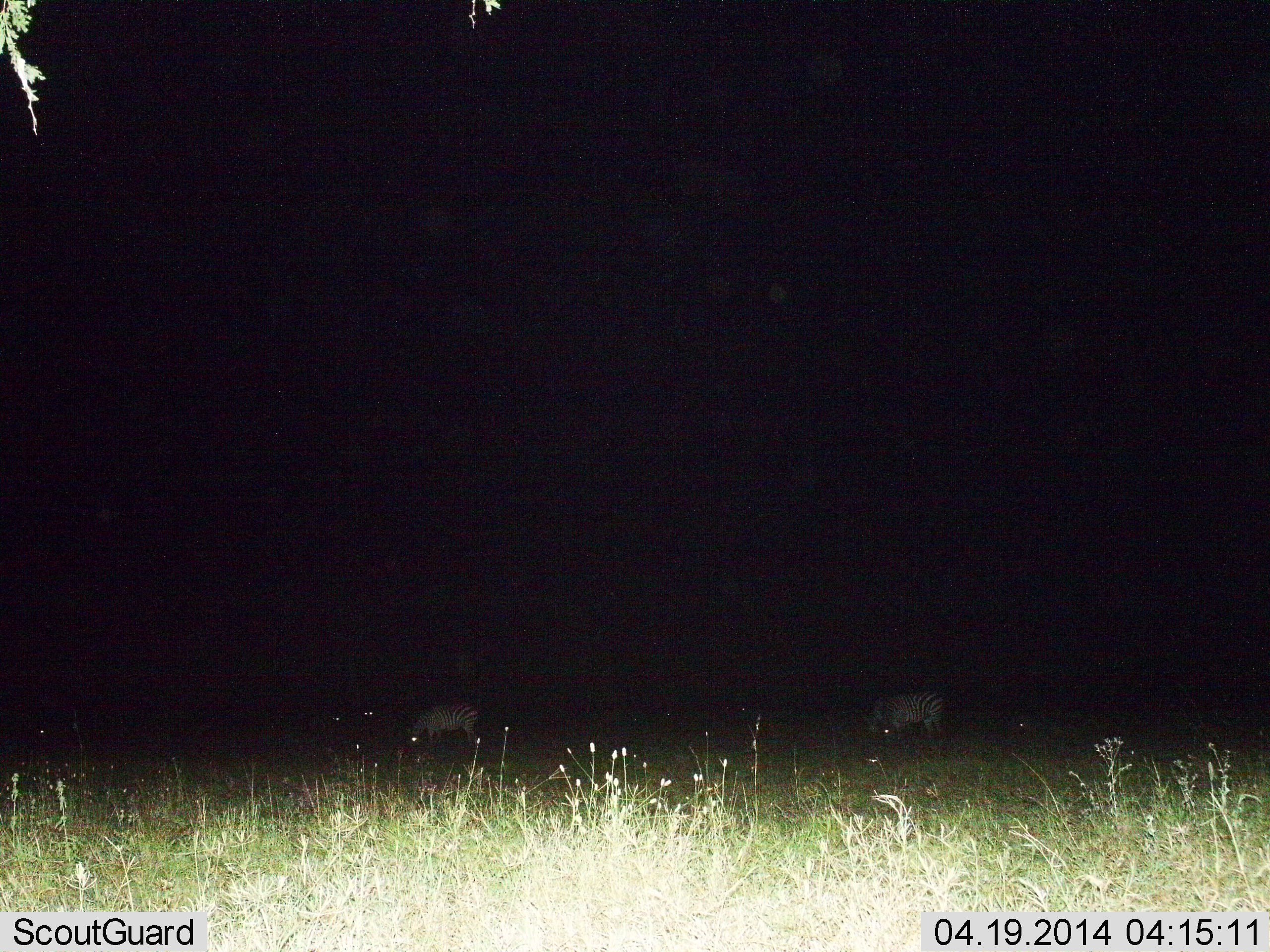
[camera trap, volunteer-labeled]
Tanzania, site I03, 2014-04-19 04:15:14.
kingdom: Animalia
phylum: Chordata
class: Mammalia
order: Perissodactyla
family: Equidae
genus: Equus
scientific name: Equus quagga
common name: plains zebra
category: zebra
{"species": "zebra (plains zebra) (Equus quagga)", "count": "2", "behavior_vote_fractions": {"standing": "30%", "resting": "10%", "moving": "0%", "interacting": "0%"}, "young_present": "0%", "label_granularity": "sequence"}